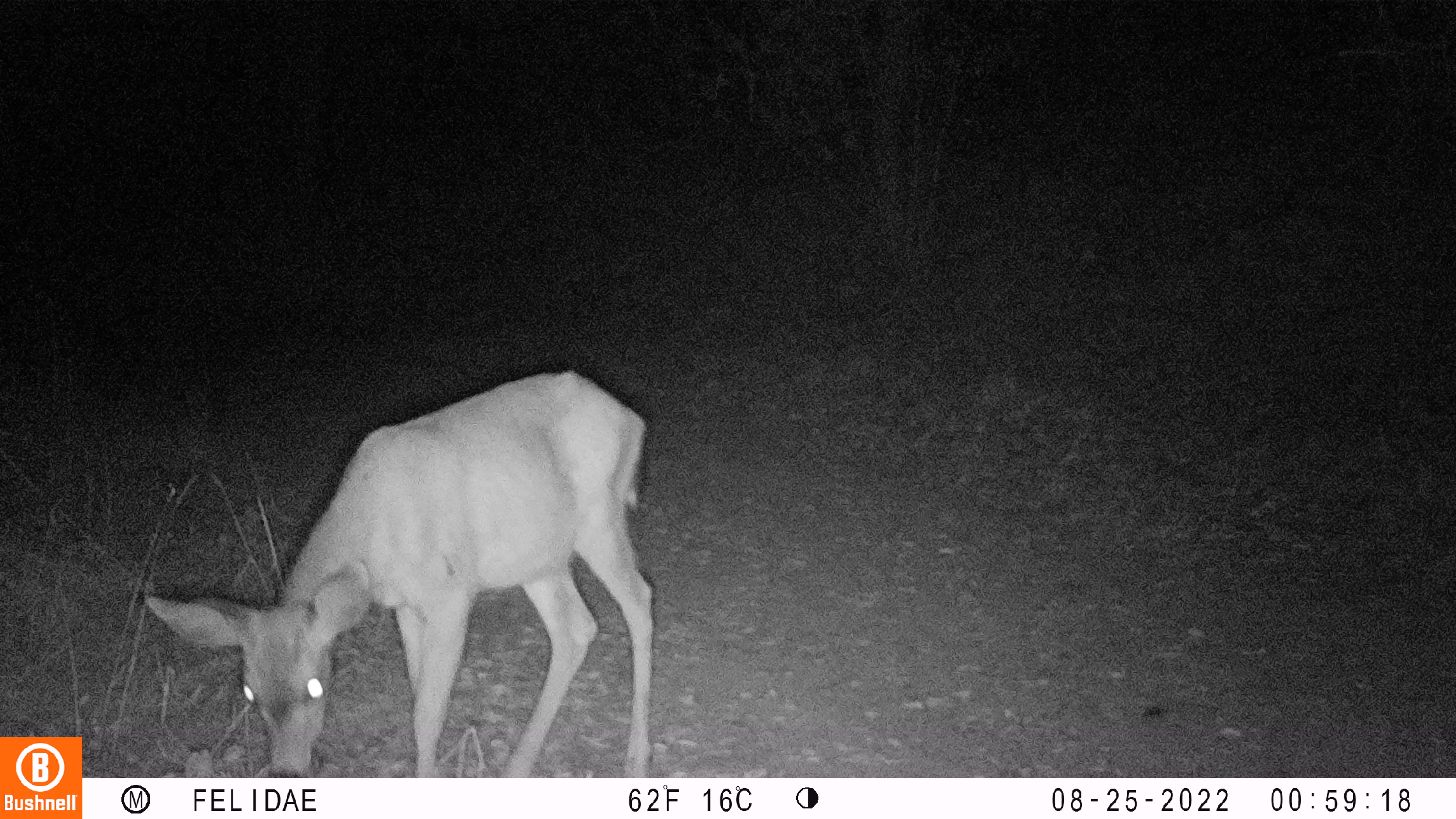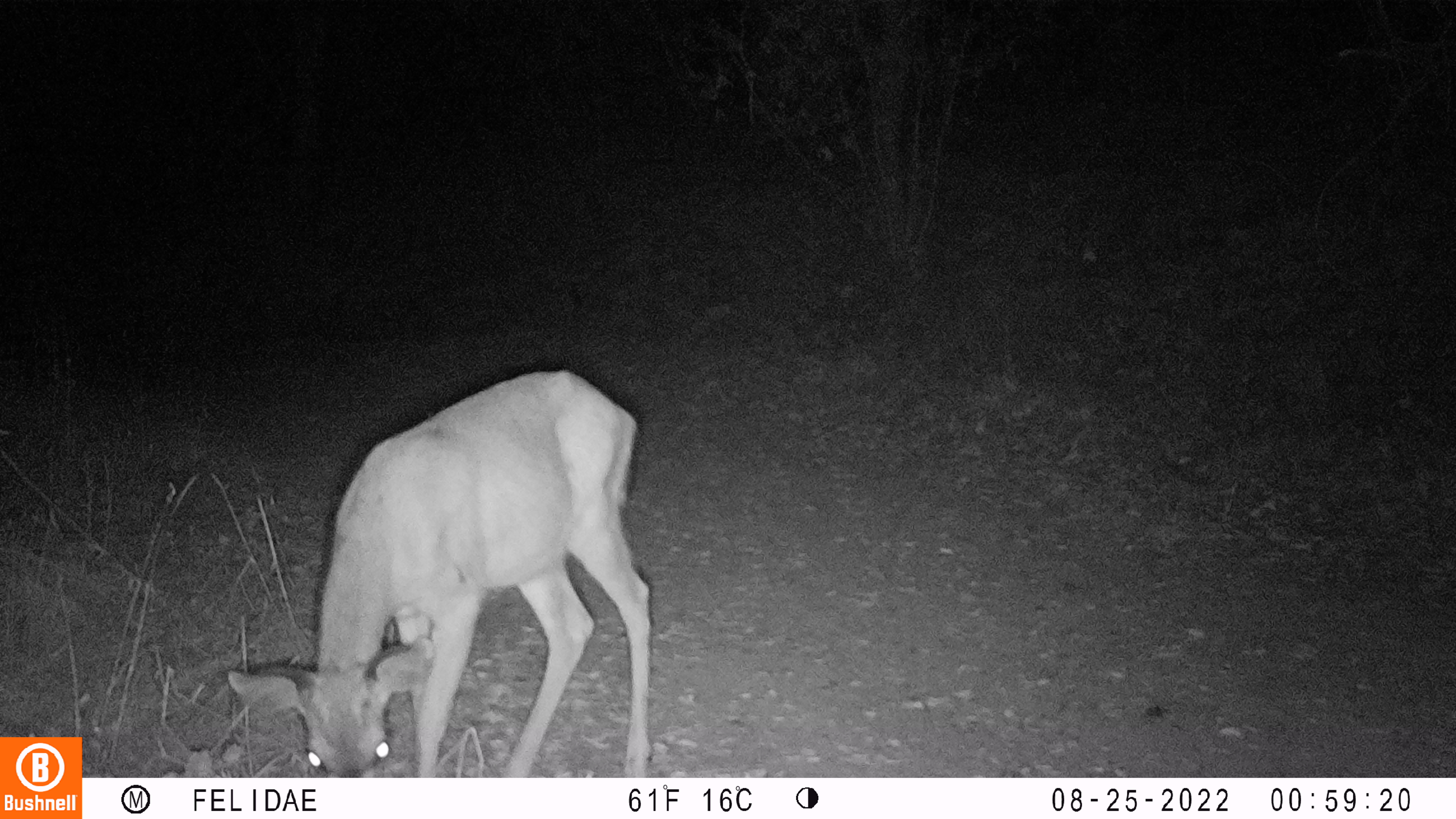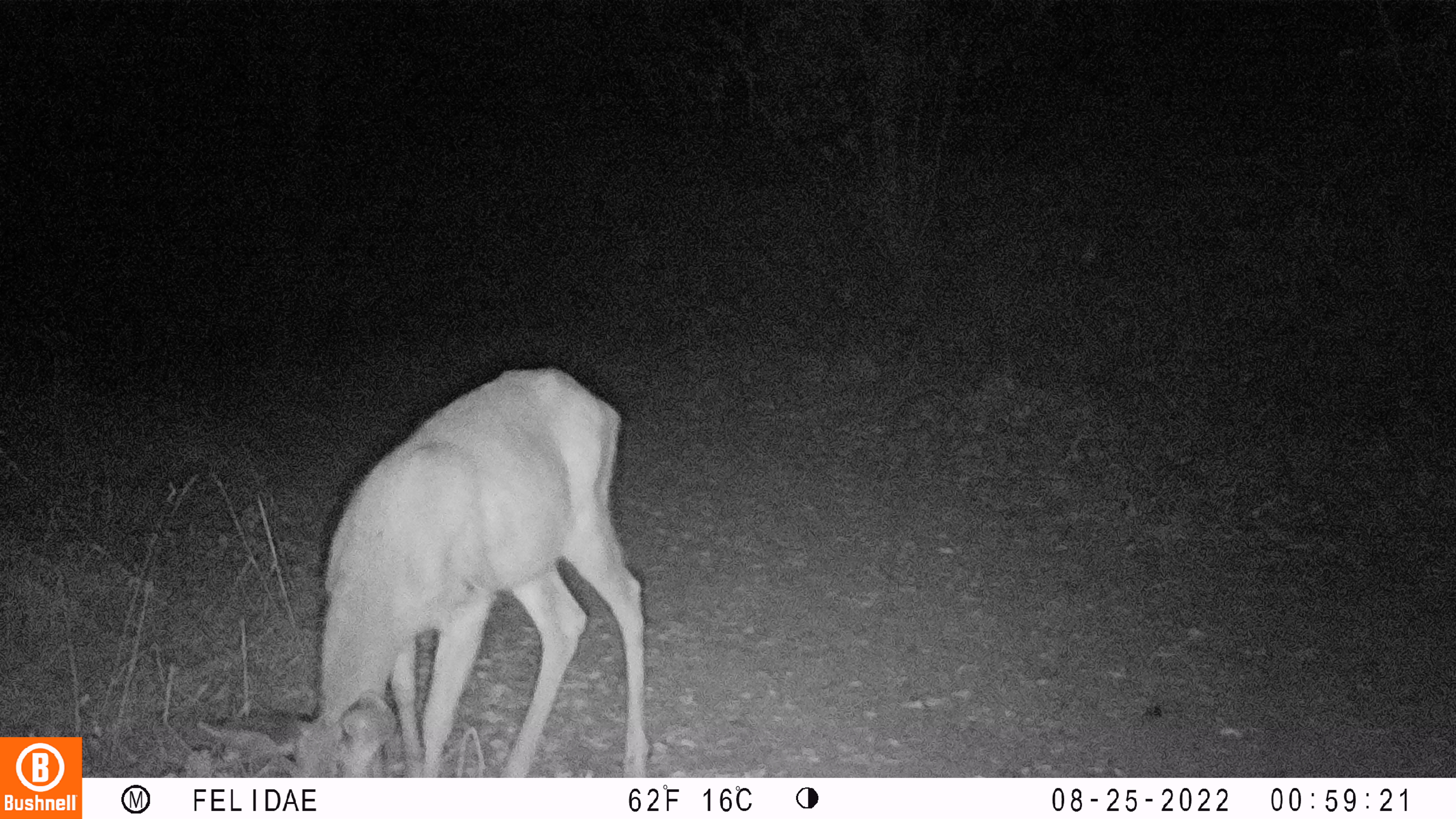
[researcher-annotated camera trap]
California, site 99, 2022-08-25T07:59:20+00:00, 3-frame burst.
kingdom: Animalia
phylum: Chordata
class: Mammalia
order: Artiodactyla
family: Cervidae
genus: Odocoileus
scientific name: Odocoileus hemionus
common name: mule deer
Mule deer (Odocoileus hemionus).